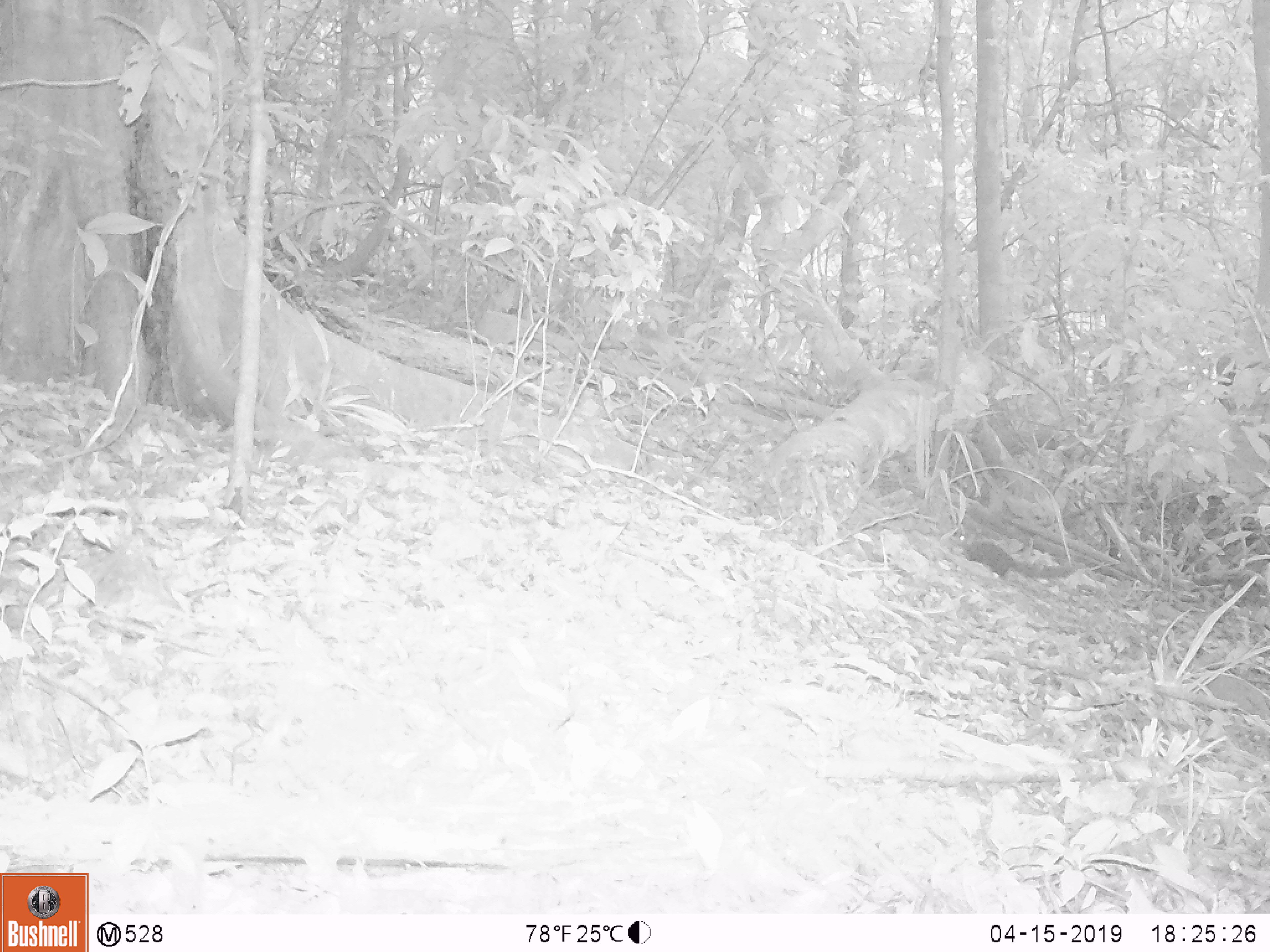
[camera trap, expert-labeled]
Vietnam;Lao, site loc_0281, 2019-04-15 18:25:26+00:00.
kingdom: Animalia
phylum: Chordata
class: Mammalia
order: Rodentia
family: Sciuridae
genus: Dremomys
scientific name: Dremomys rufigenis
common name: red-cheeked squirrel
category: red cheeked squirrel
Red cheeked squirrel (red-cheeked squirrel) (Dremomys rufigenis). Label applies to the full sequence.